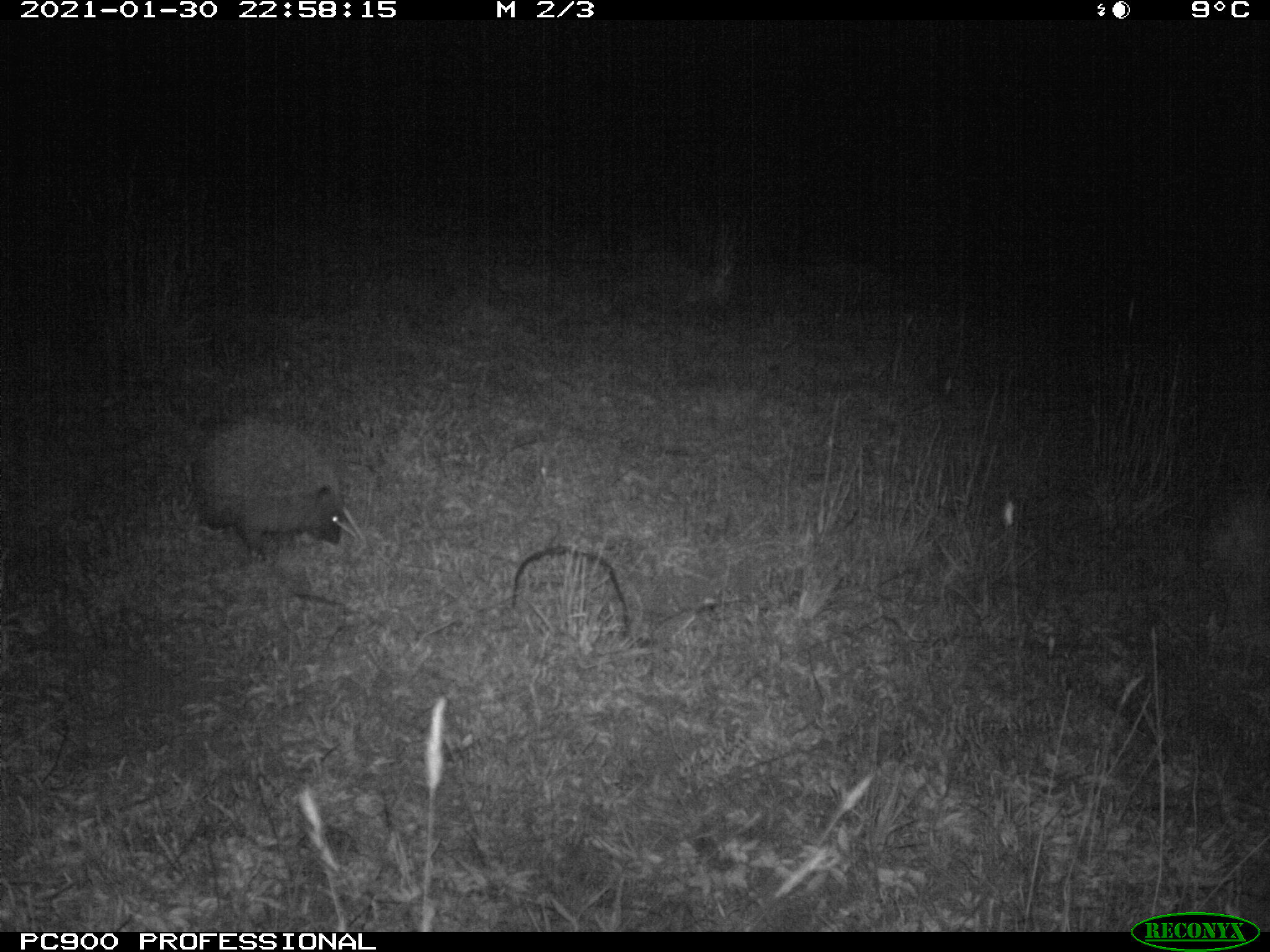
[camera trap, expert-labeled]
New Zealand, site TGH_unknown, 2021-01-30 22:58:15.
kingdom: Animalia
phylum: Chordata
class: Mammalia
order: Eulipotyphla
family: Erinaceidae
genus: Erinaceus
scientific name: Erinaceus europaeus europaeus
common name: european hedgehog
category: hedgehog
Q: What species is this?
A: Hedgehog (european hedgehog) (Erinaceus europaeus europaeus).